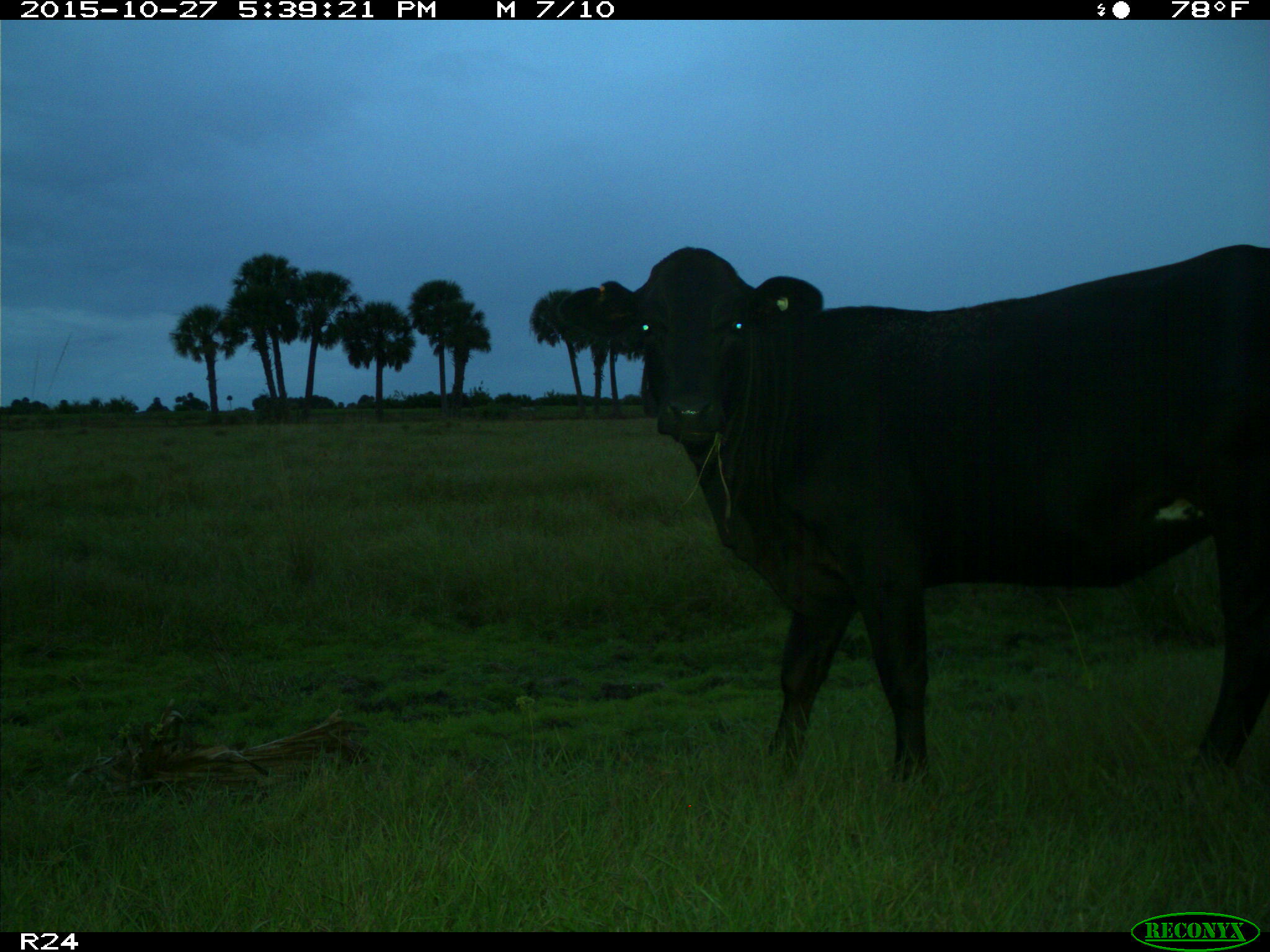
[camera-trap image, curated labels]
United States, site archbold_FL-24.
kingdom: Animalia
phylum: Chordata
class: Mammalia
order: Artiodactyla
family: Bovidae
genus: Bos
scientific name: Bos taurus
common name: domestic cow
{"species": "Bos taurus (domestic cow)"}